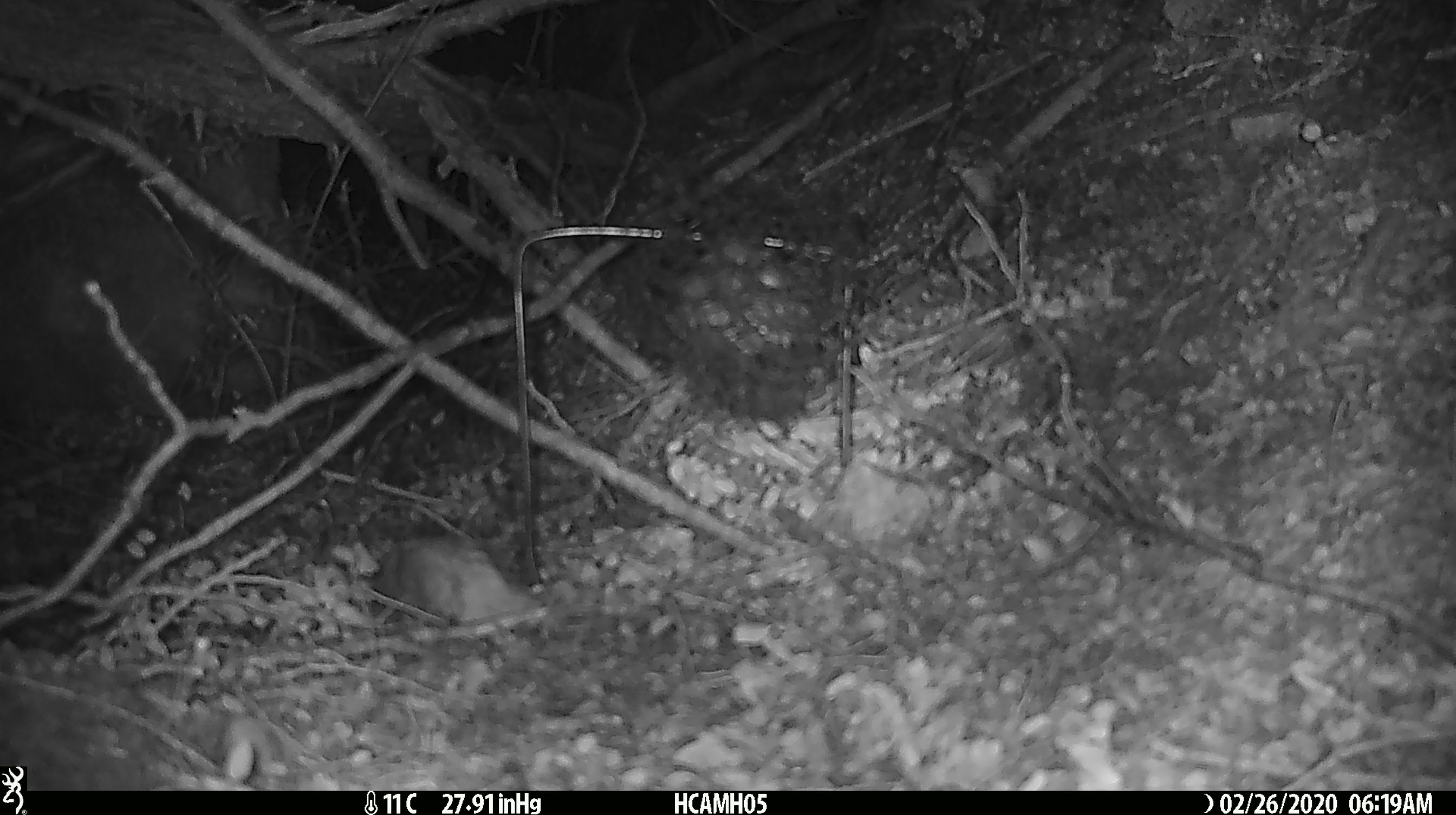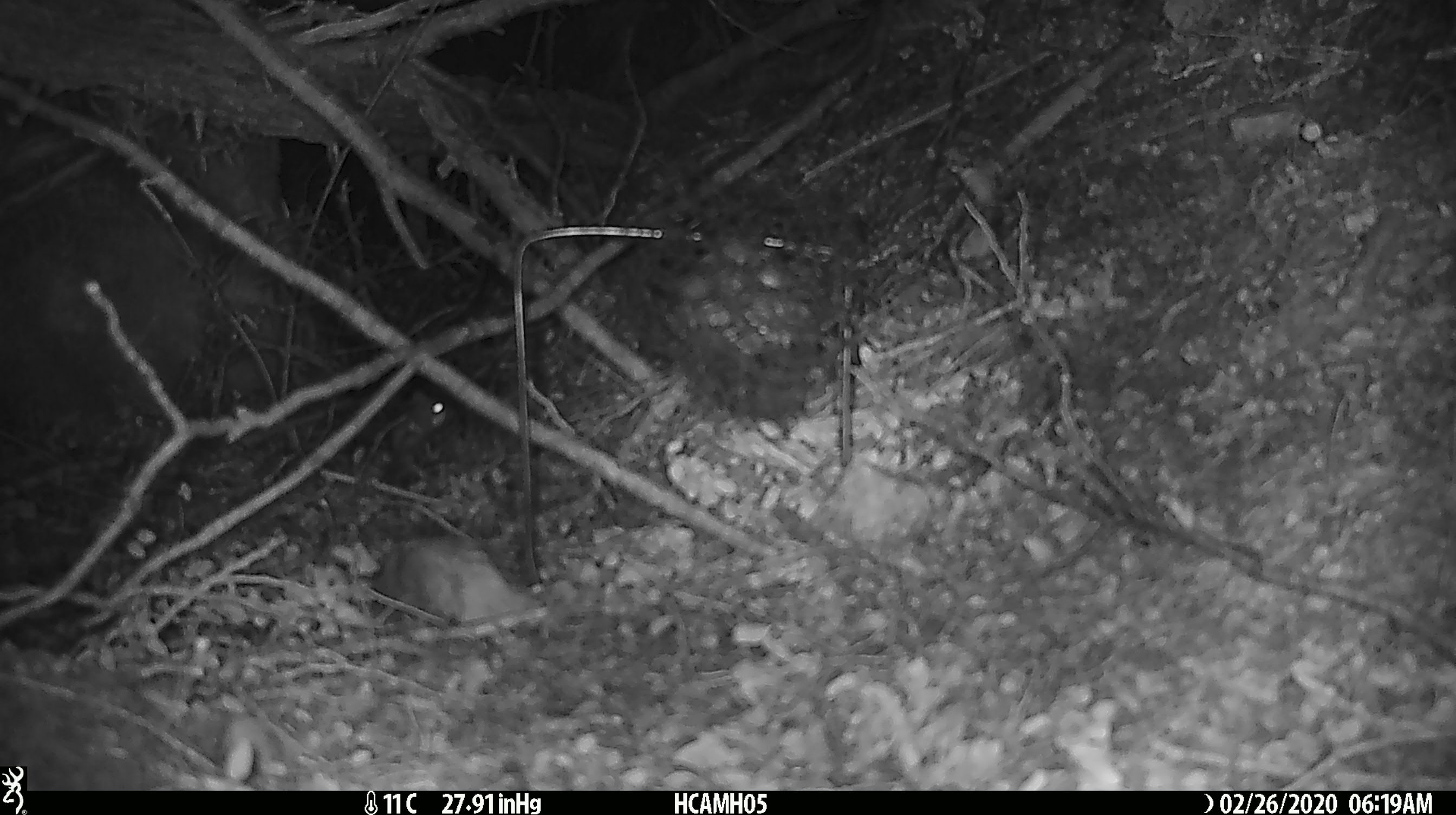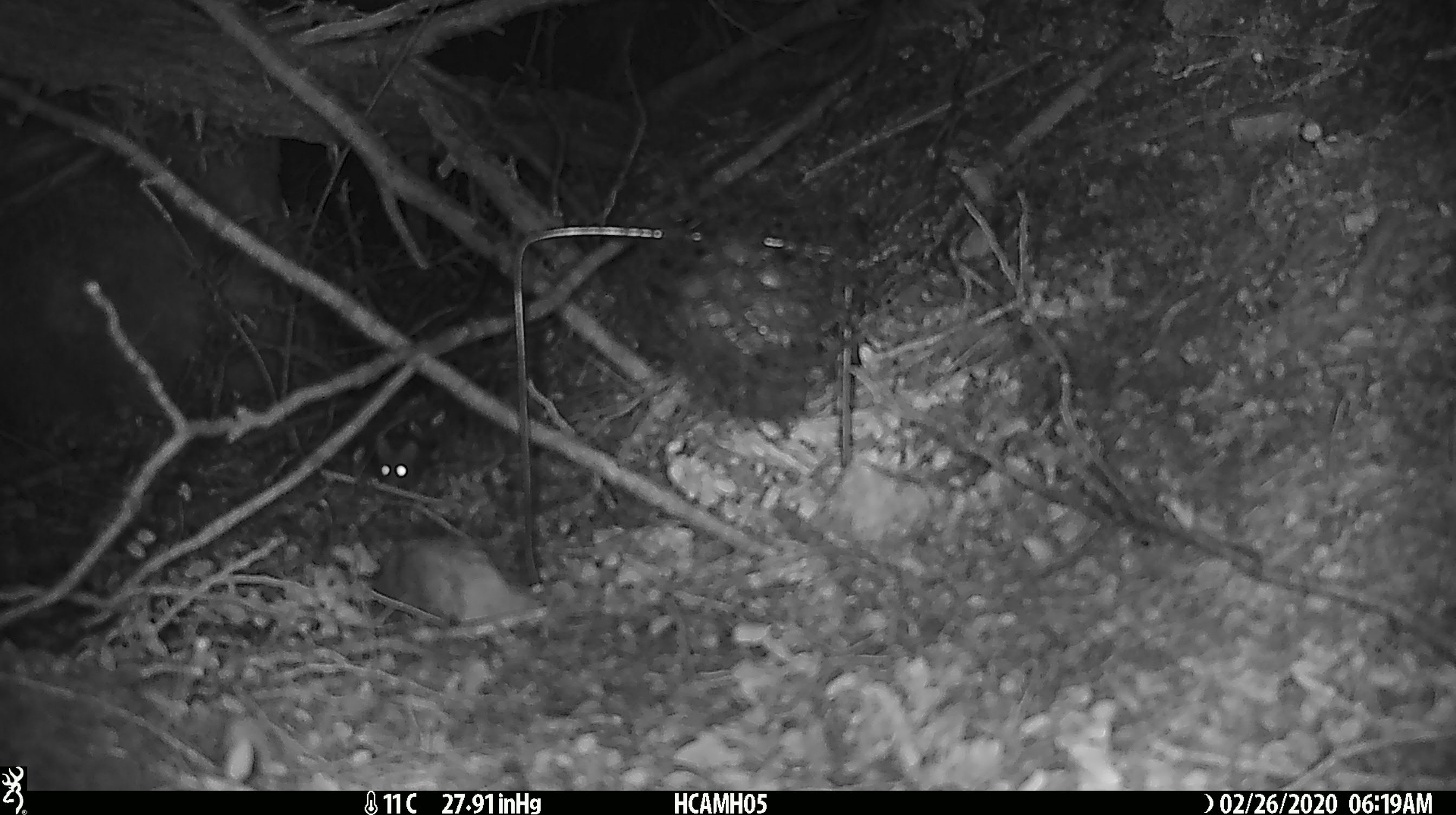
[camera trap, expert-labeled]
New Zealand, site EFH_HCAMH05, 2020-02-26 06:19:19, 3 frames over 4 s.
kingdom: Animalia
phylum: Chordata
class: Mammalia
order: Rodentia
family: Muridae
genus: Mus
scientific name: Mus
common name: mouse